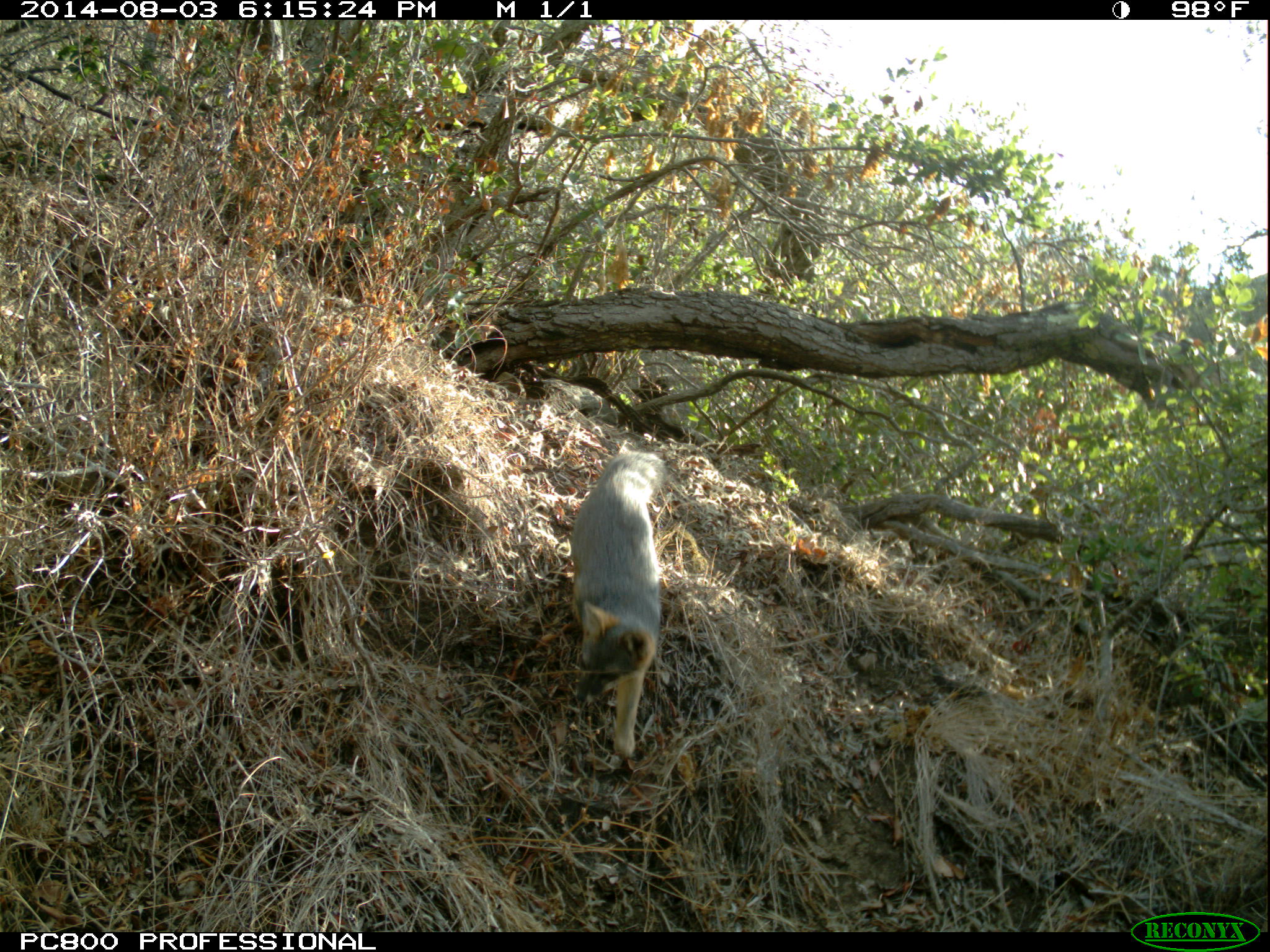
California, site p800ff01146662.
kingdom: Animalia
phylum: Chordata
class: Mammalia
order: Carnivora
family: Canidae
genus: Urocyon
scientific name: Urocyon littoralis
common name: island fox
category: fox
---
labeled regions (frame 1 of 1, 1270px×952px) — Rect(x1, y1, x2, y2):
fox: Rect(571, 450, 668, 762)